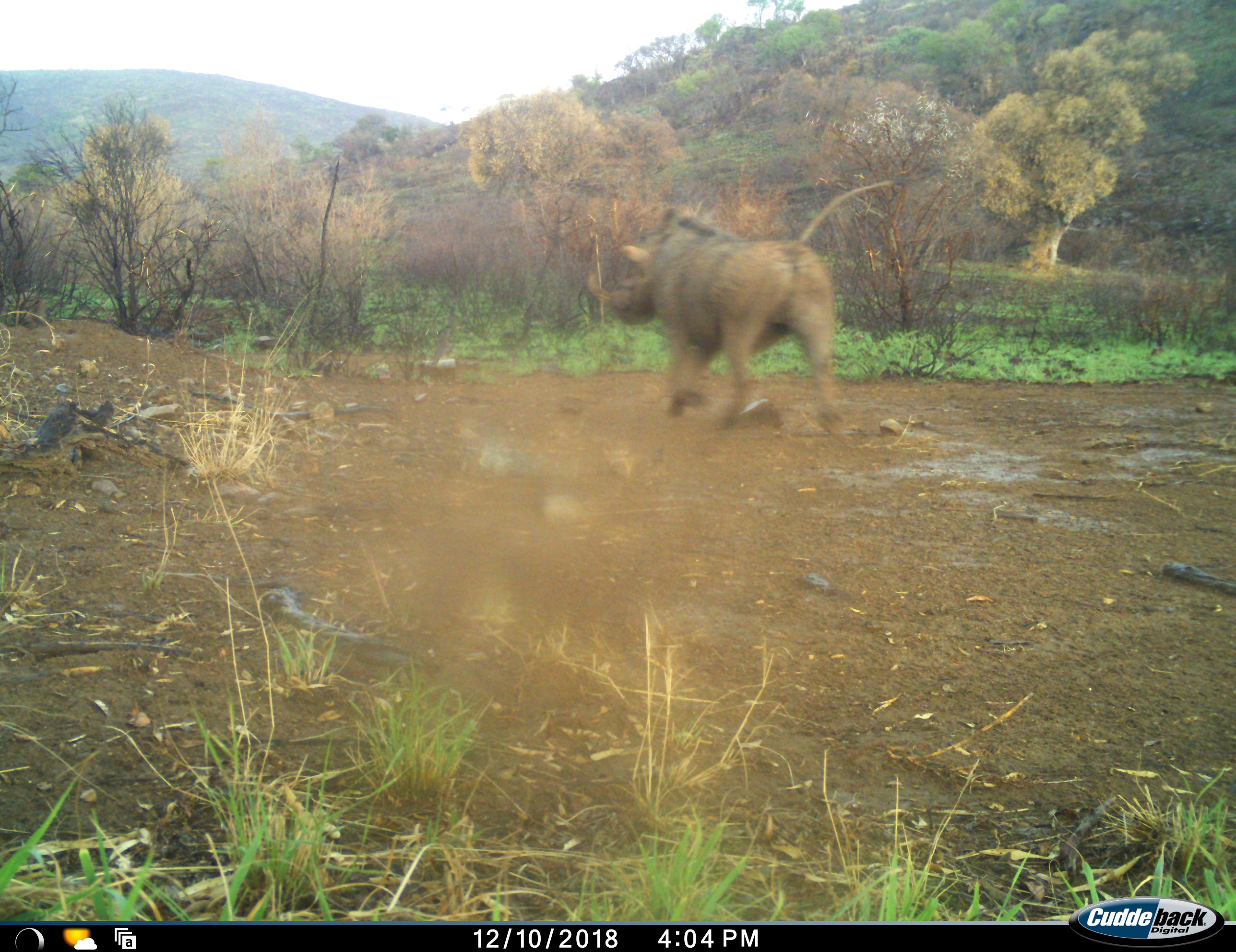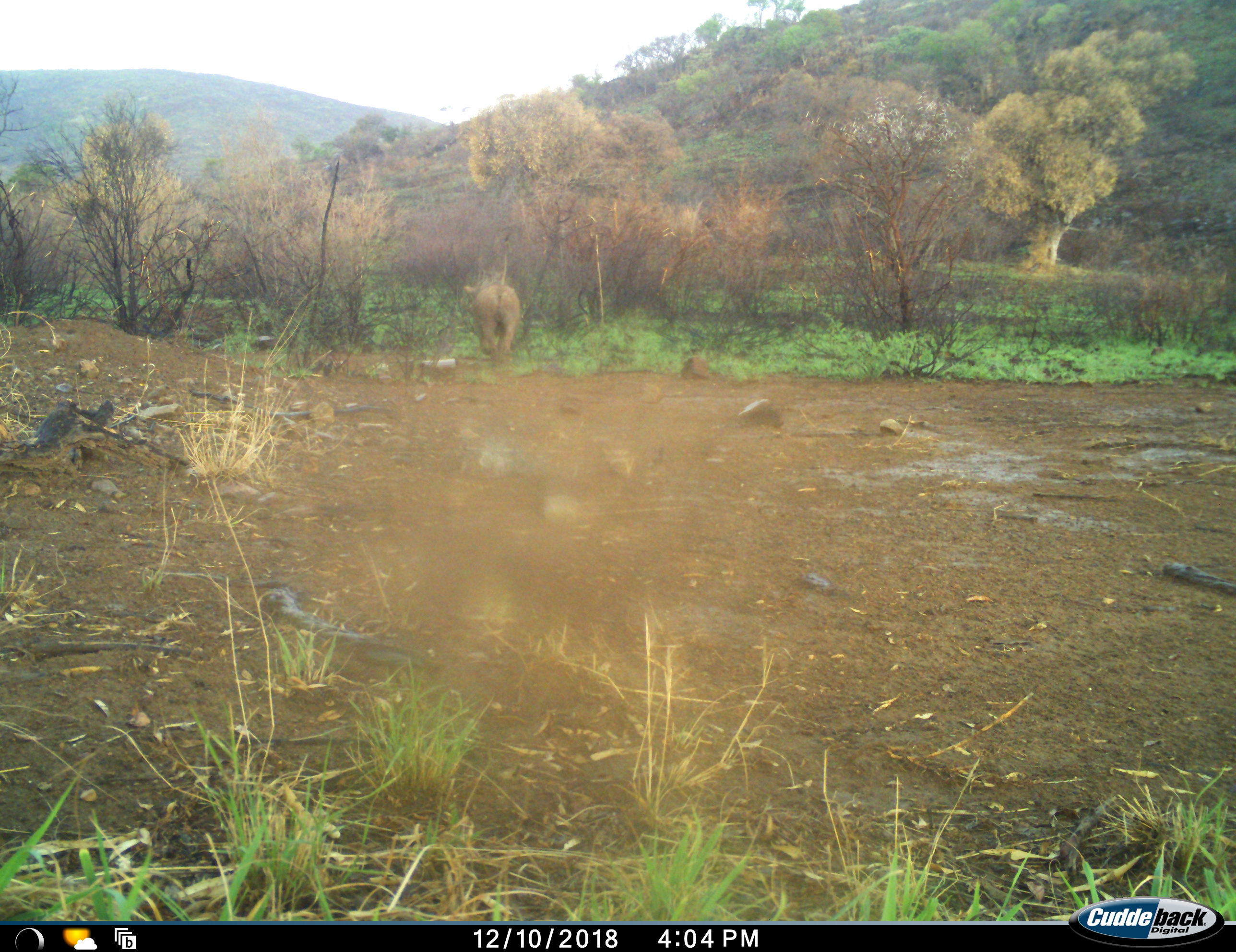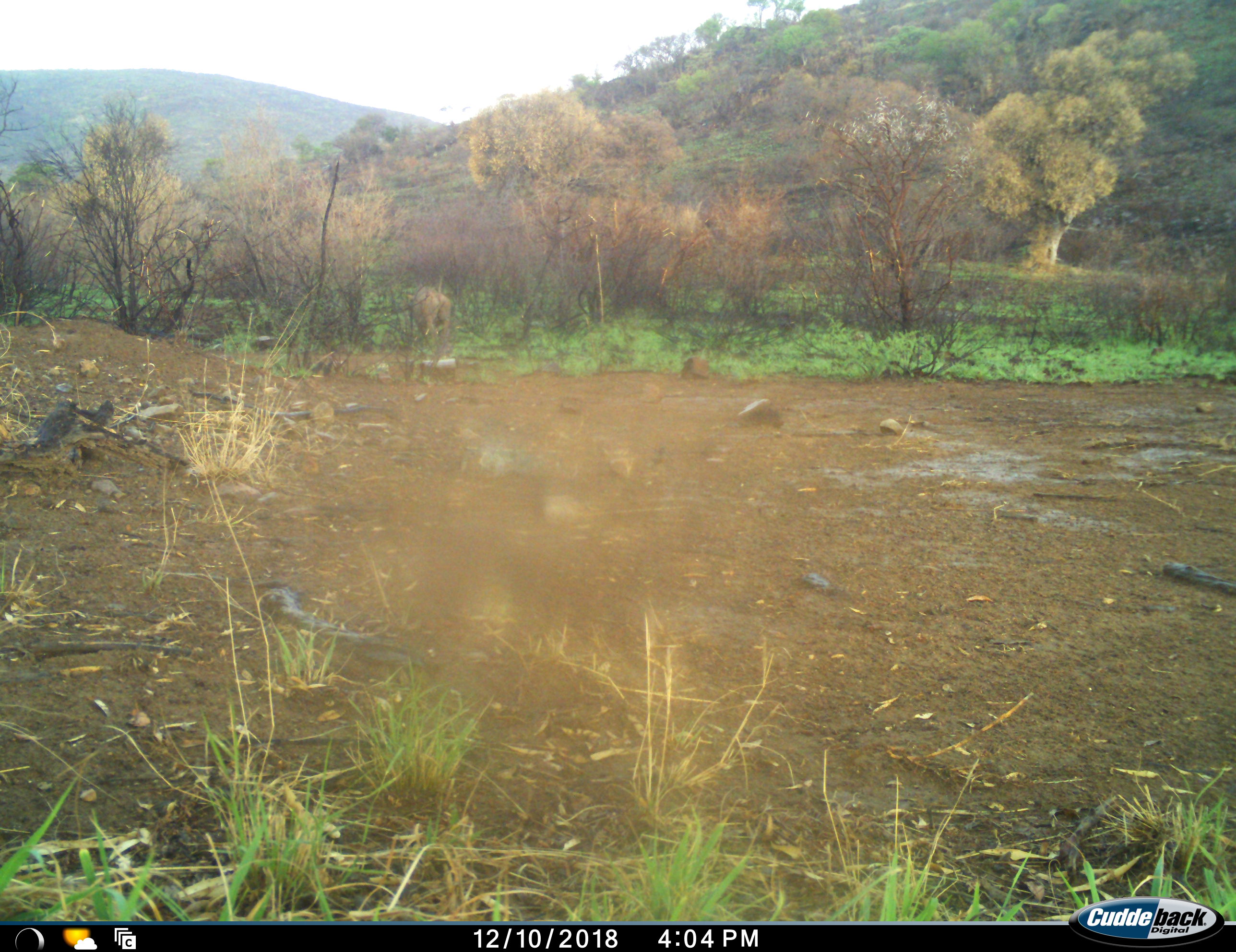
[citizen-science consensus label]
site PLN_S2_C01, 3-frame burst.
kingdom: Animalia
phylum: Chordata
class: Mammalia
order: Artiodactyla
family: Suidae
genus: Phacochoerus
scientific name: Phacochoerus africanus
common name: warthog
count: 1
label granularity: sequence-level